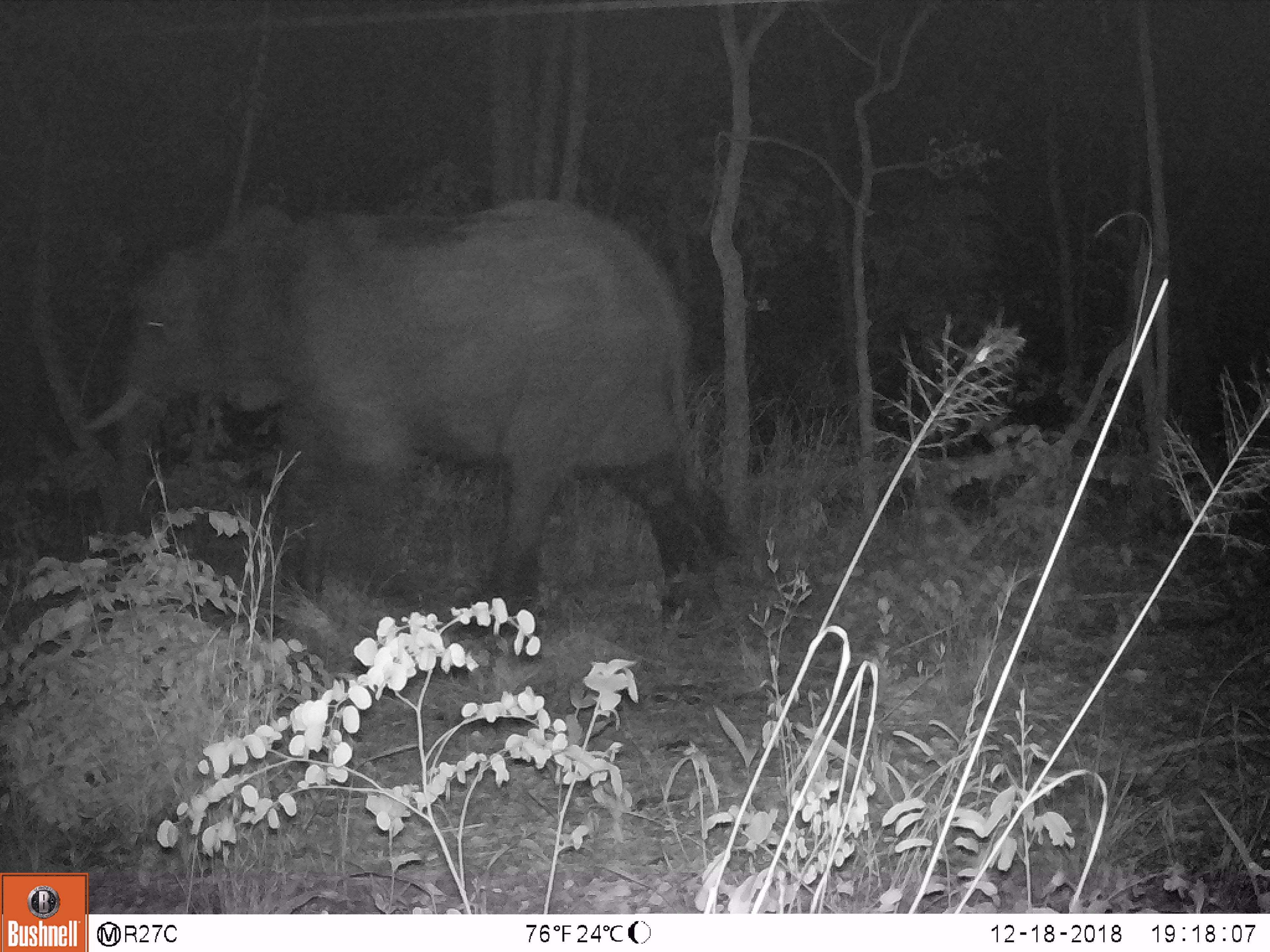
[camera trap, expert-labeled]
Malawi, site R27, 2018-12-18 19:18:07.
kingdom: Animalia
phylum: Chordata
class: Mammalia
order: Proboscidea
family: Elephantidae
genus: Loxodonta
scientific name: Loxodonta africana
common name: african savanna elephant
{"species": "african savanna elephant (Loxodonta africana)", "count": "1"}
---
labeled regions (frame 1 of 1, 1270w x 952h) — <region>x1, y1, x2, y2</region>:
african savanna elephant: <region>61, 177, 764, 642</region>